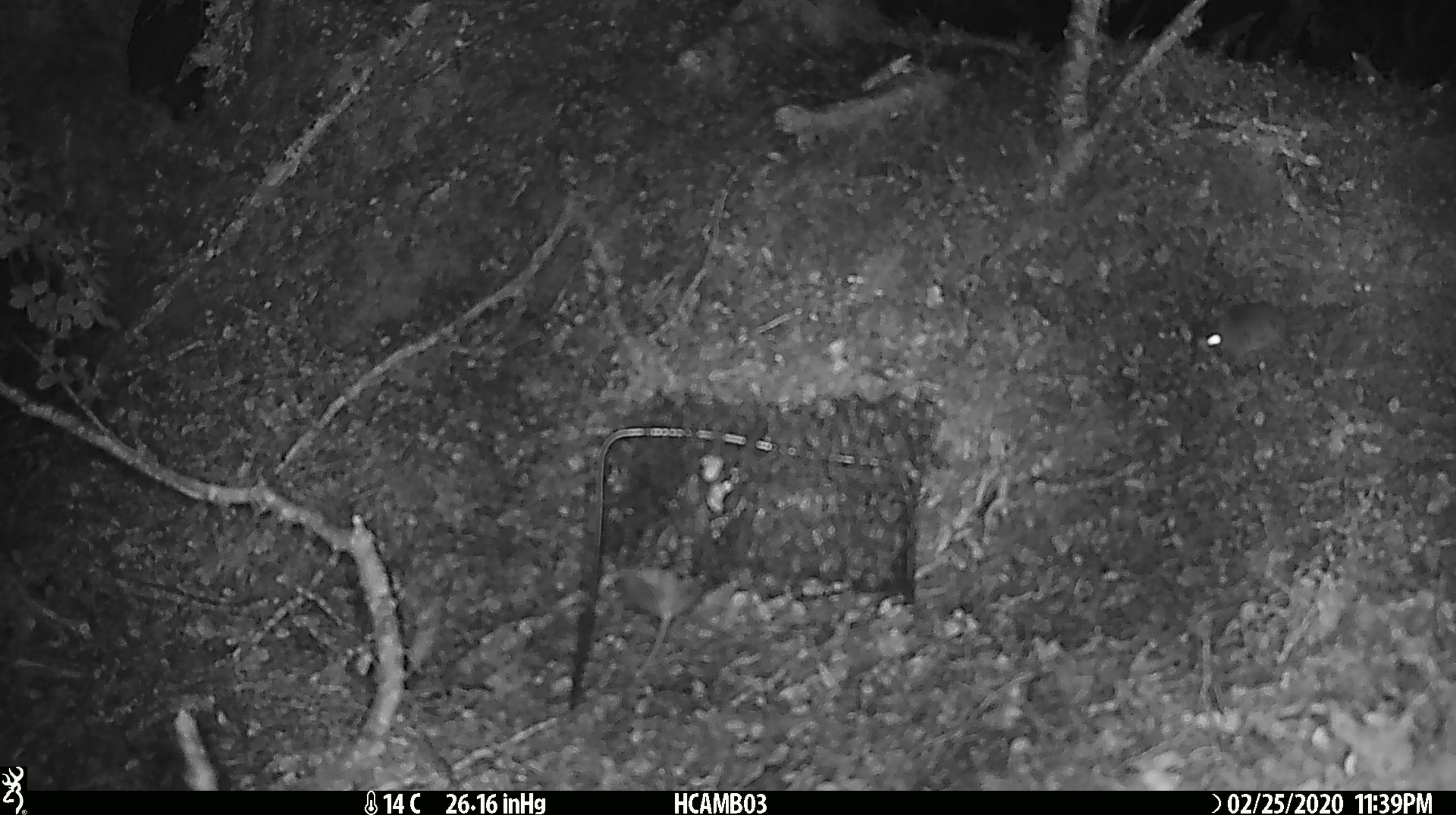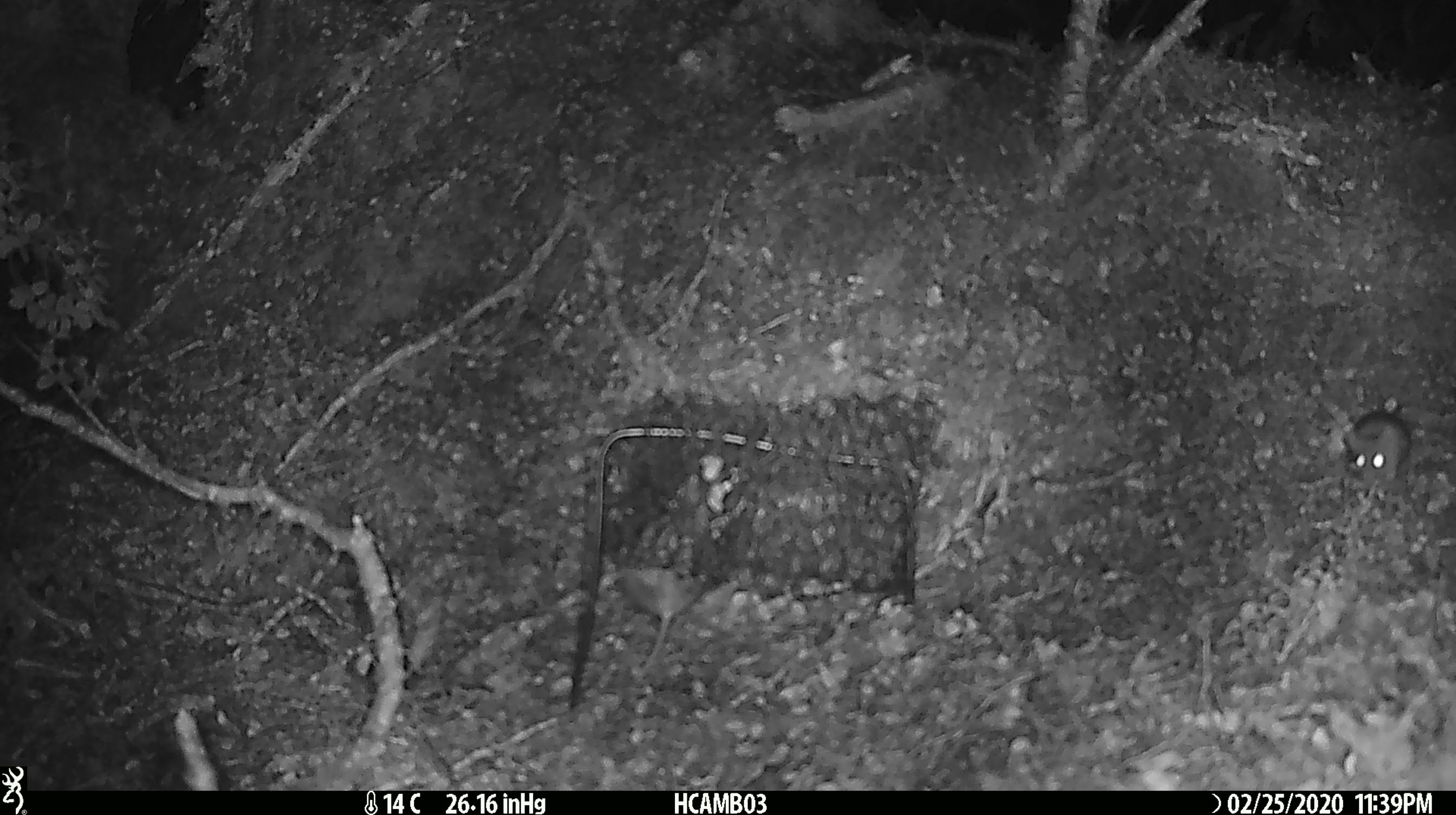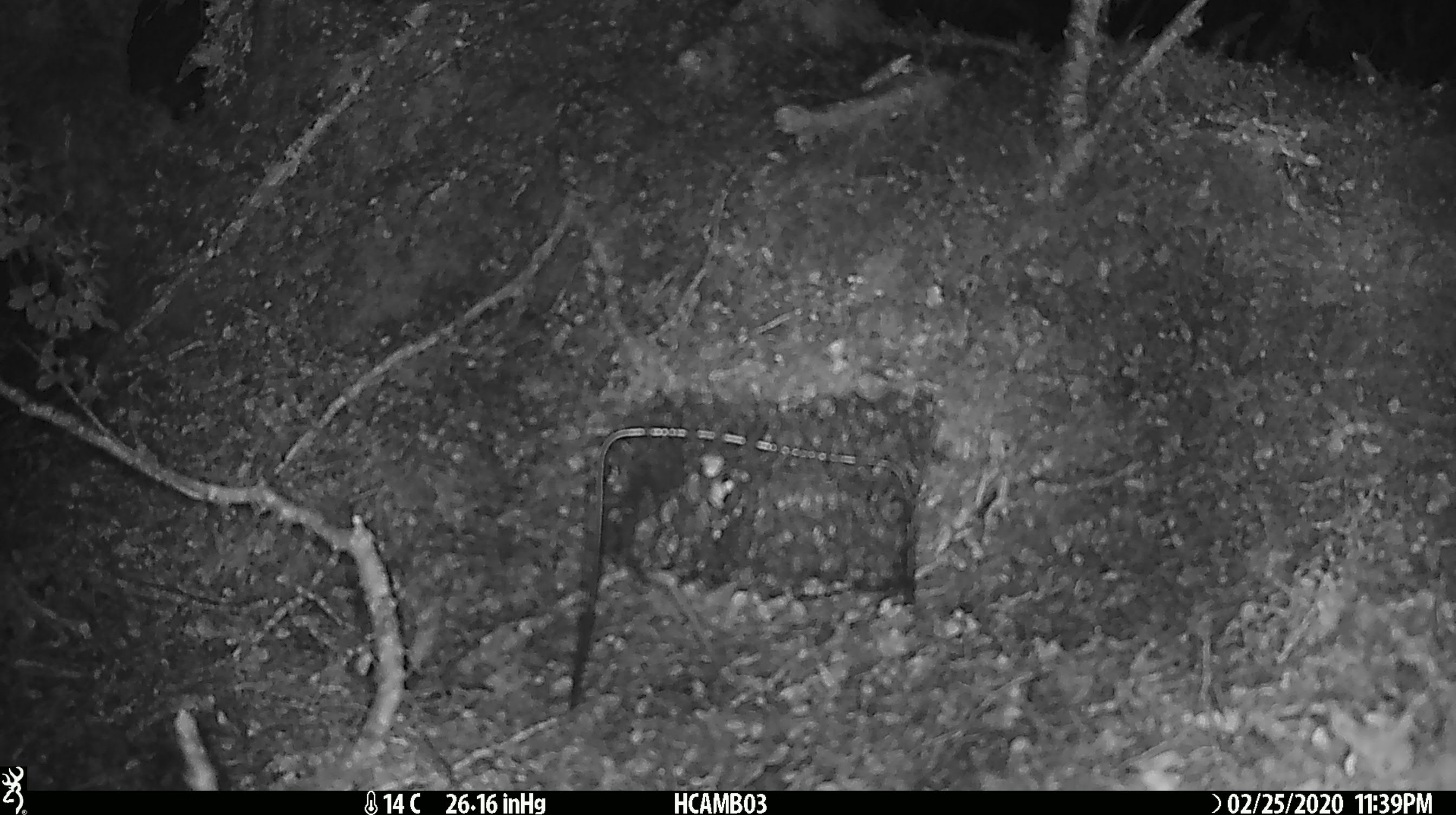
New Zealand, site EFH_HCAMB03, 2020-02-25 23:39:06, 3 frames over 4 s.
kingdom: Animalia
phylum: Chordata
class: Mammalia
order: Rodentia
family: Muridae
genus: Mus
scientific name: Mus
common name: mouse